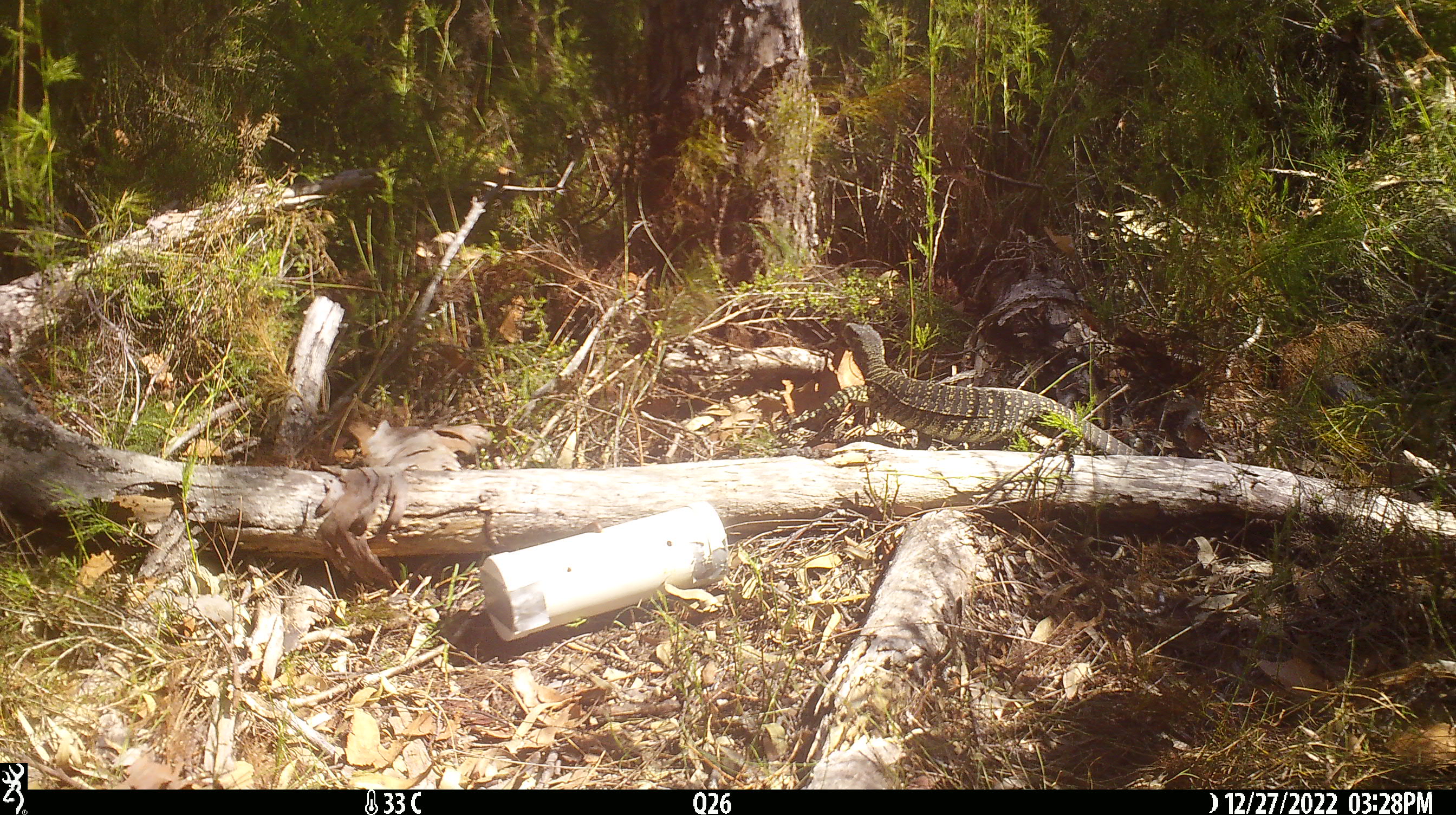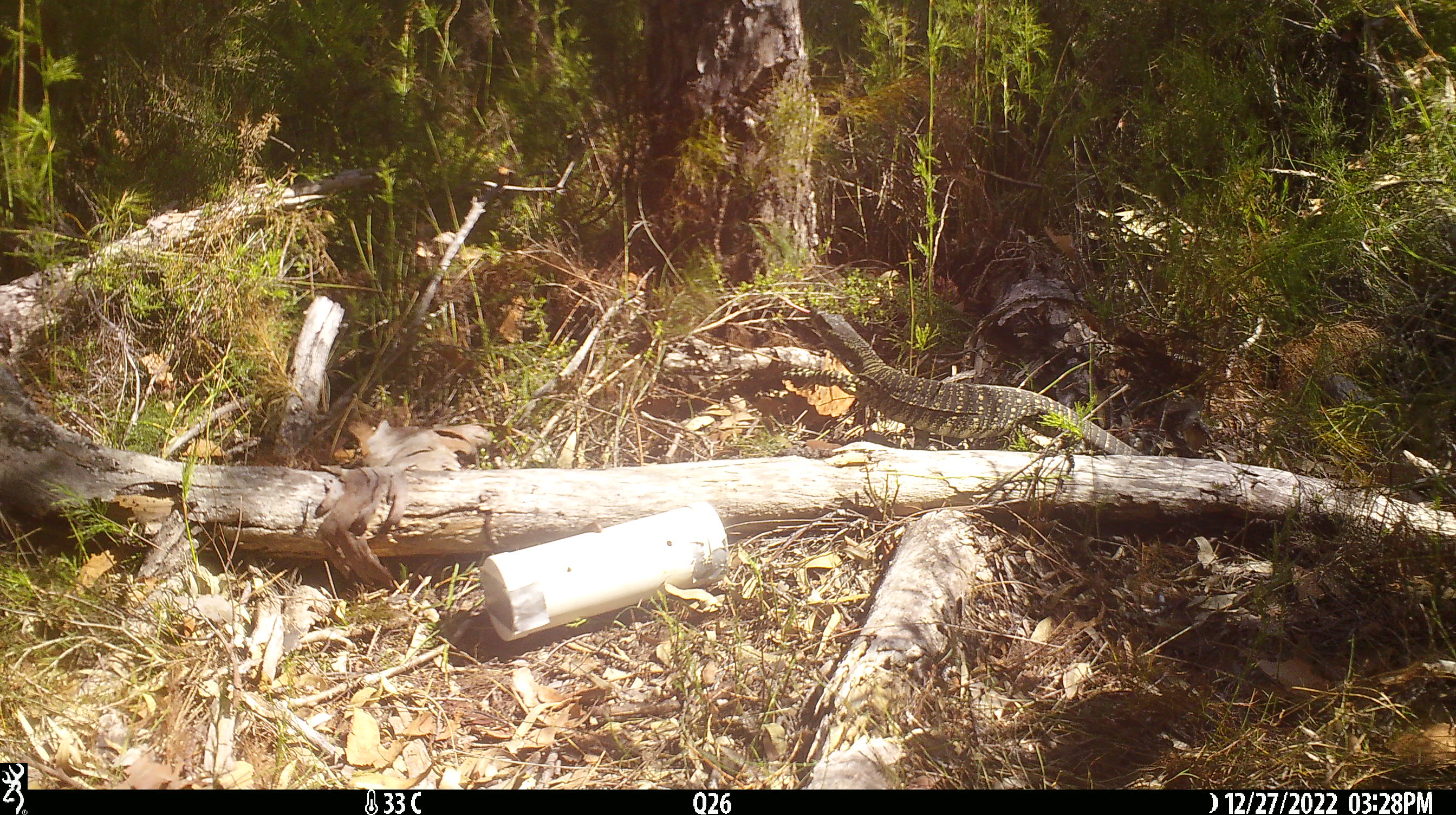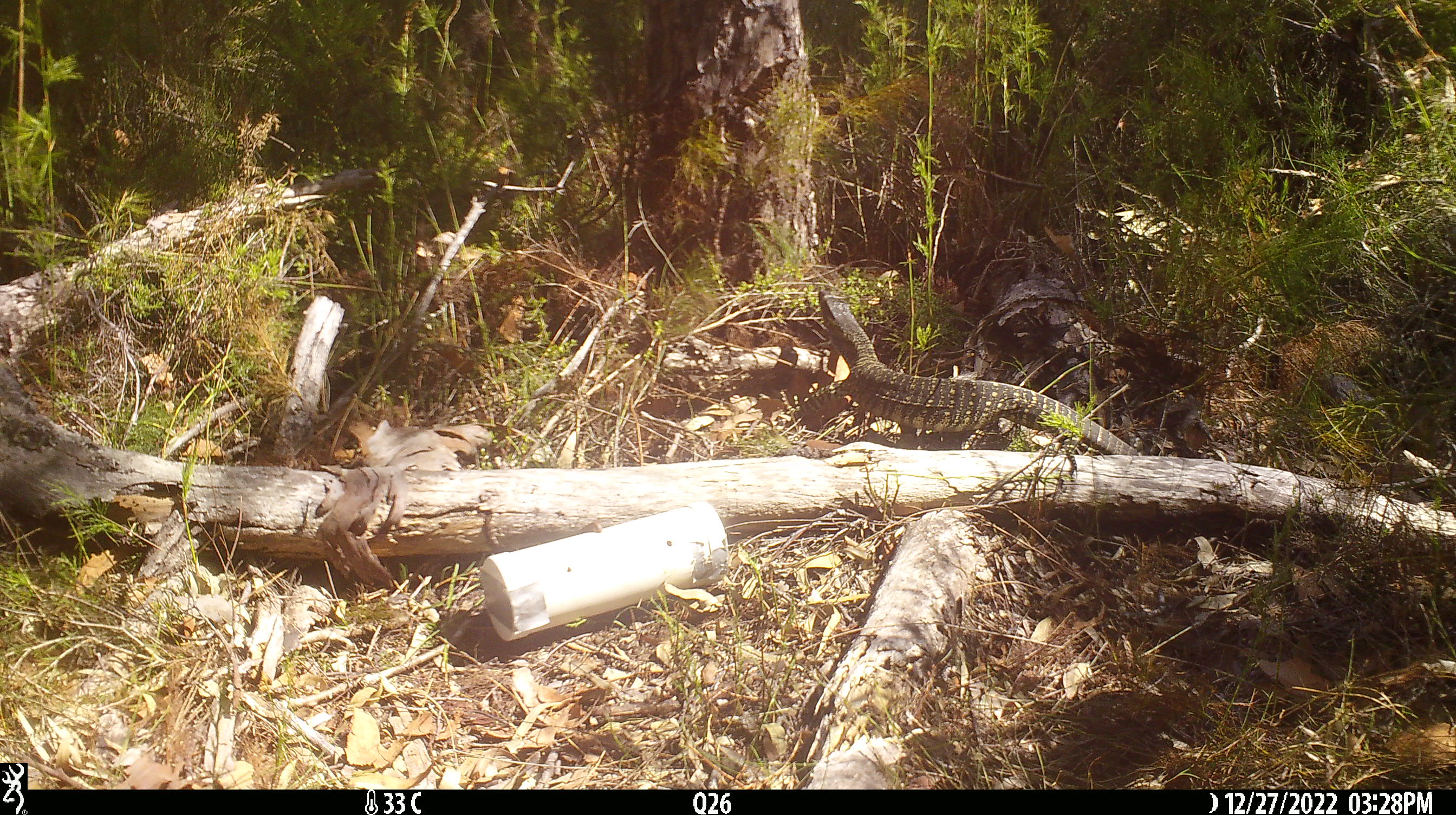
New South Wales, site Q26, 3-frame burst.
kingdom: Animalia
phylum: Chordata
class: Reptilia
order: Squamata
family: Varanidae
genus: Varanus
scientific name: Varanus varius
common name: lace monitor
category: goanna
Goanna (lace monitor) (Varanus varius).